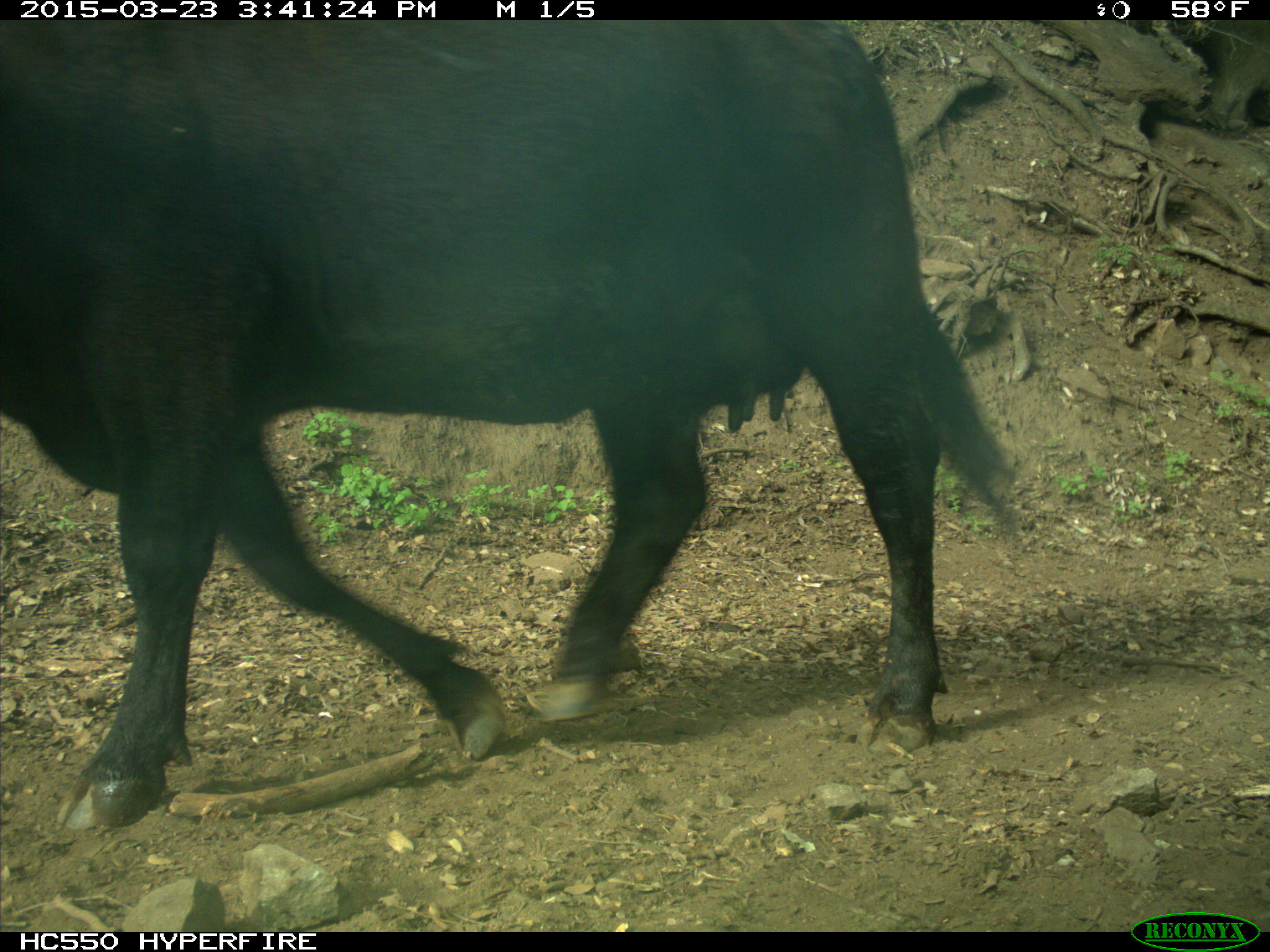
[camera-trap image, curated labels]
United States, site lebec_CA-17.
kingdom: Animalia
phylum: Chordata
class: Mammalia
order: Artiodactyla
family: Bovidae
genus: Bos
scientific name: Bos taurus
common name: domestic cow